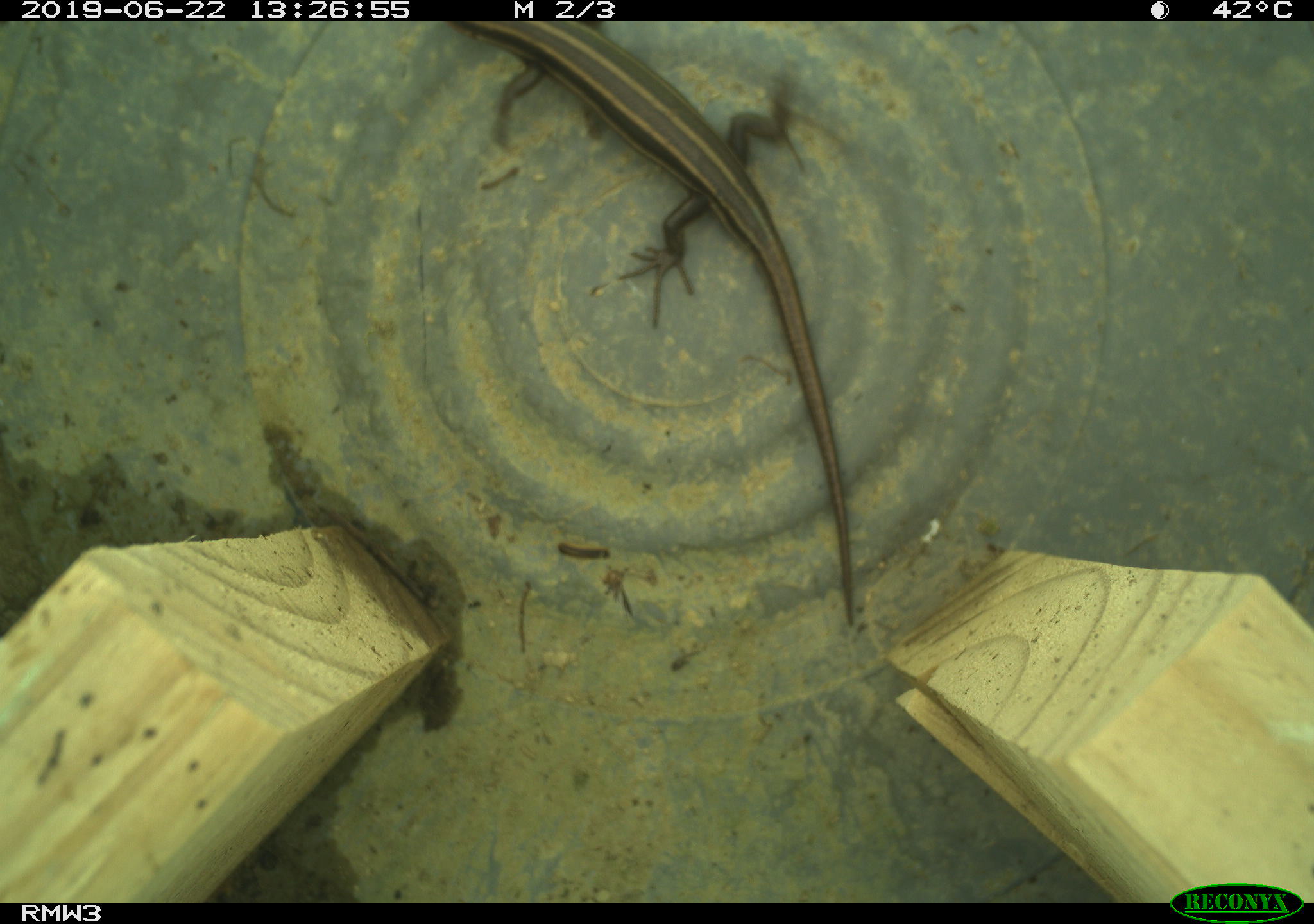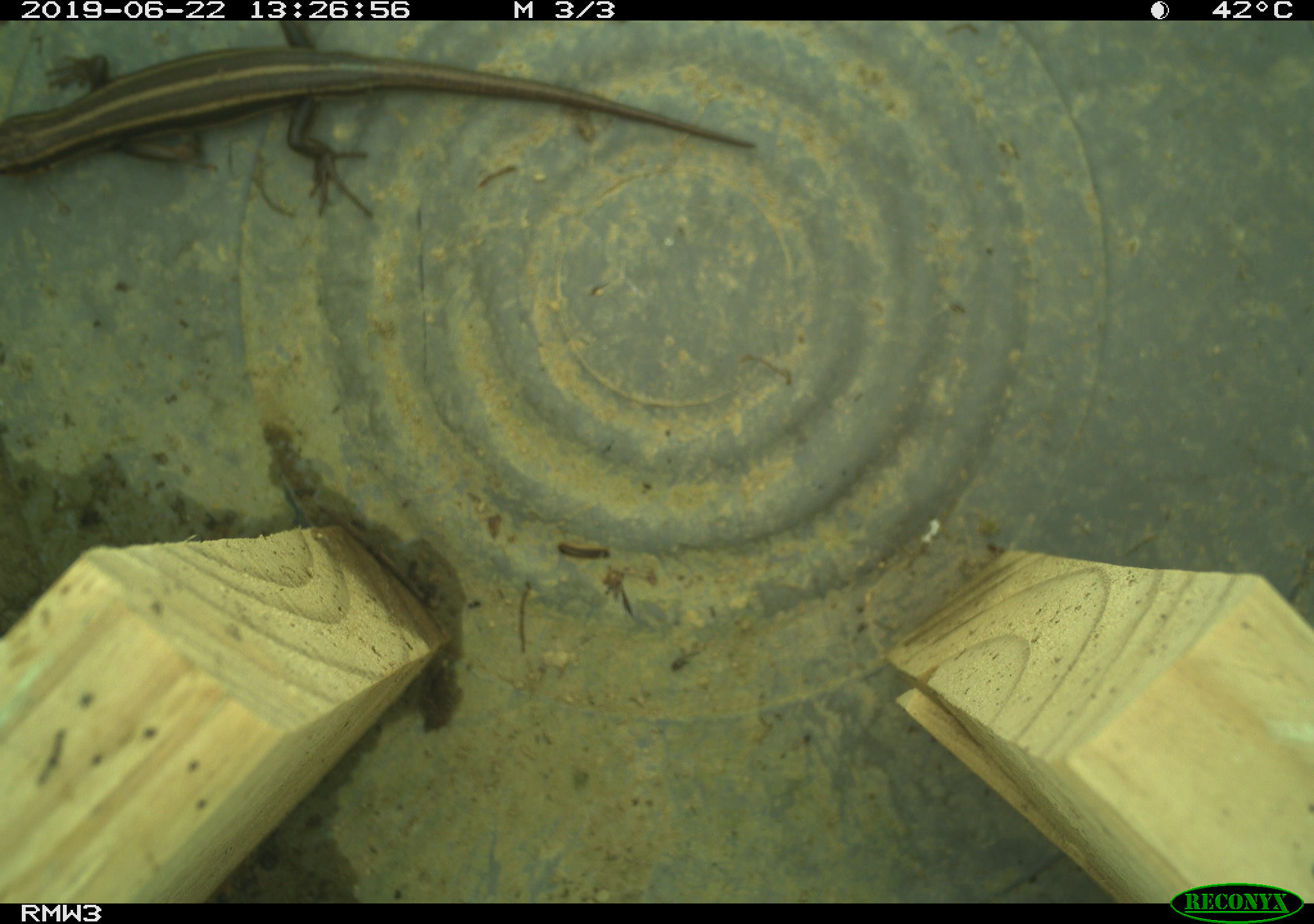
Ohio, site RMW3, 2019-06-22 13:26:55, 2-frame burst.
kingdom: Animalia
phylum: Chordata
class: Reptilia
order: Squamata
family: Scincidae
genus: Plestiodon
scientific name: Plestiodon fasciatus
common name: common five-lined skink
Common five-lined skink (Plestiodon fasciatus).